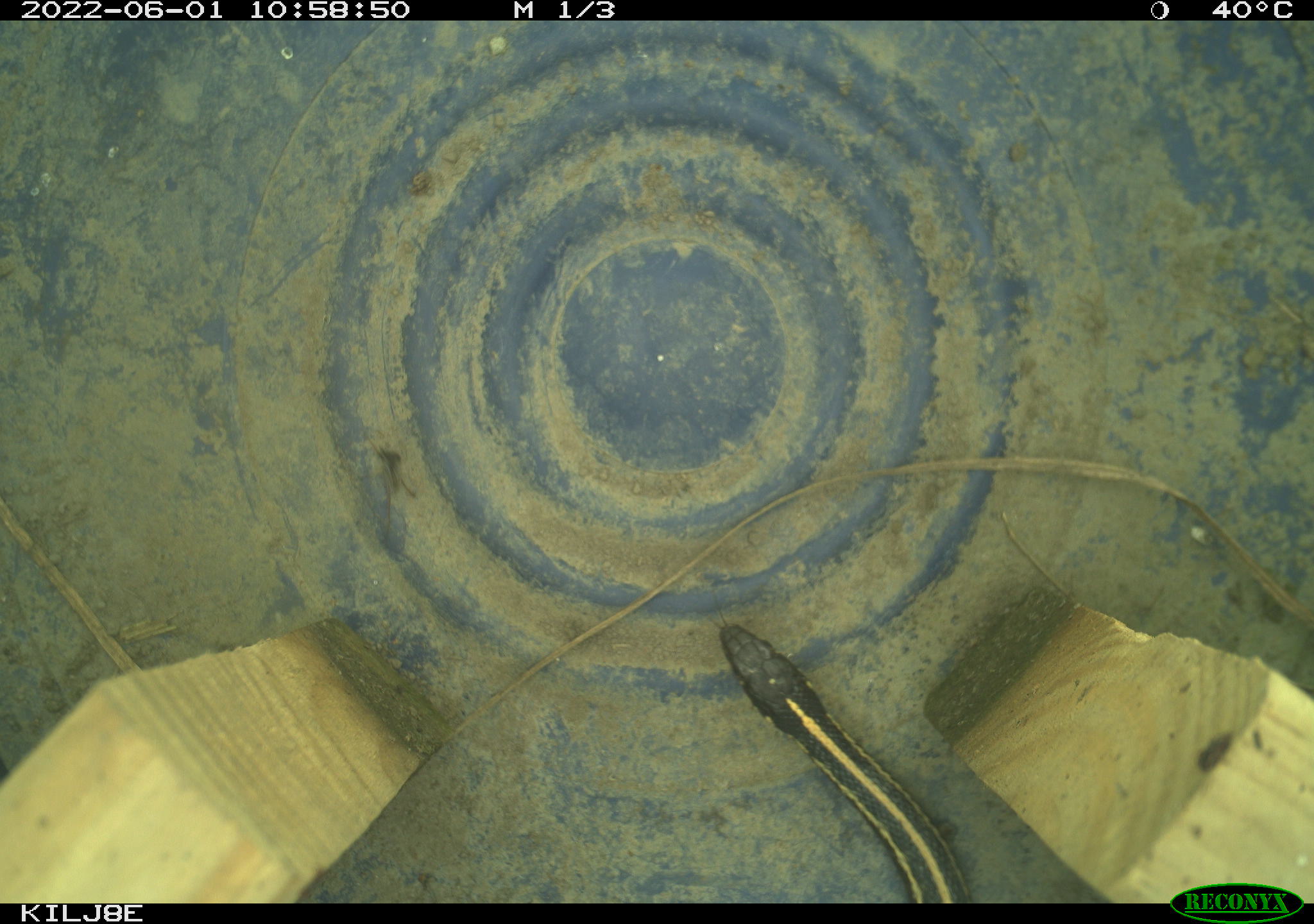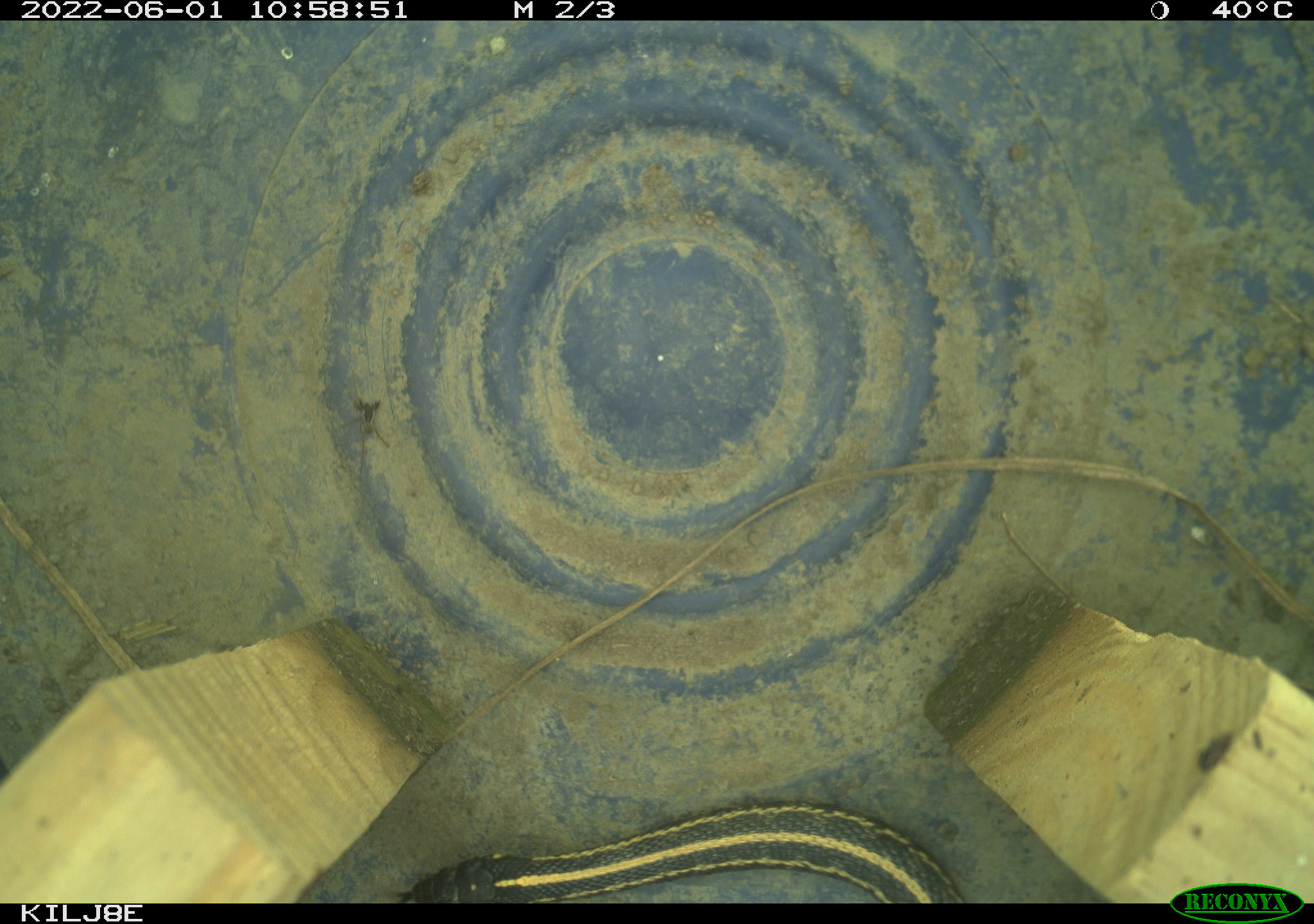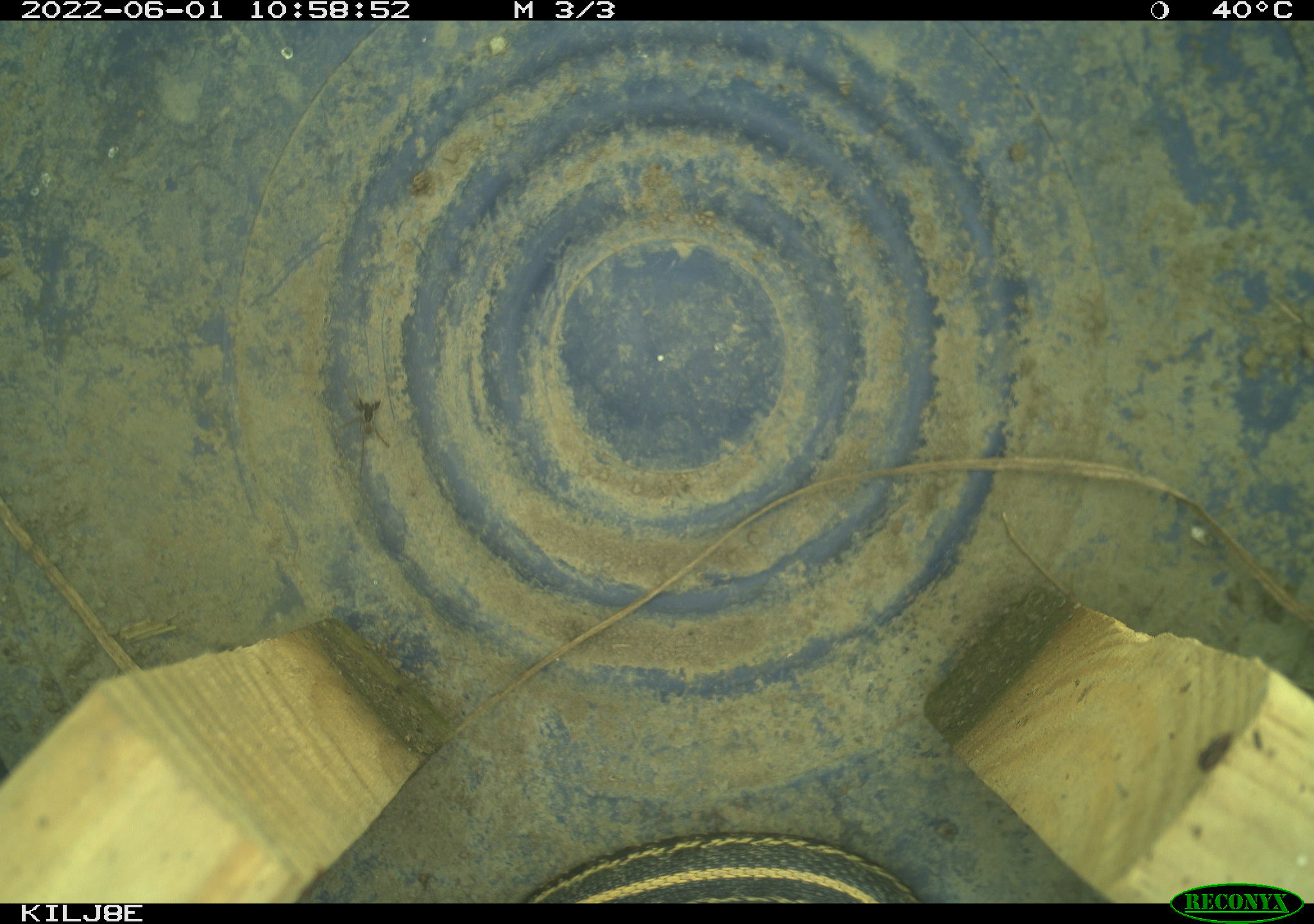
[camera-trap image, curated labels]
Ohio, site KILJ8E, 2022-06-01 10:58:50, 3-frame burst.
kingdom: Animalia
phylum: Chordata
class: Reptilia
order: Squamata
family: Colubridae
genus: Thamnophis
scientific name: Thamnophis sirtalis sirtalis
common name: eastern gartersnake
Eastern gartersnake (Thamnophis sirtalis sirtalis).